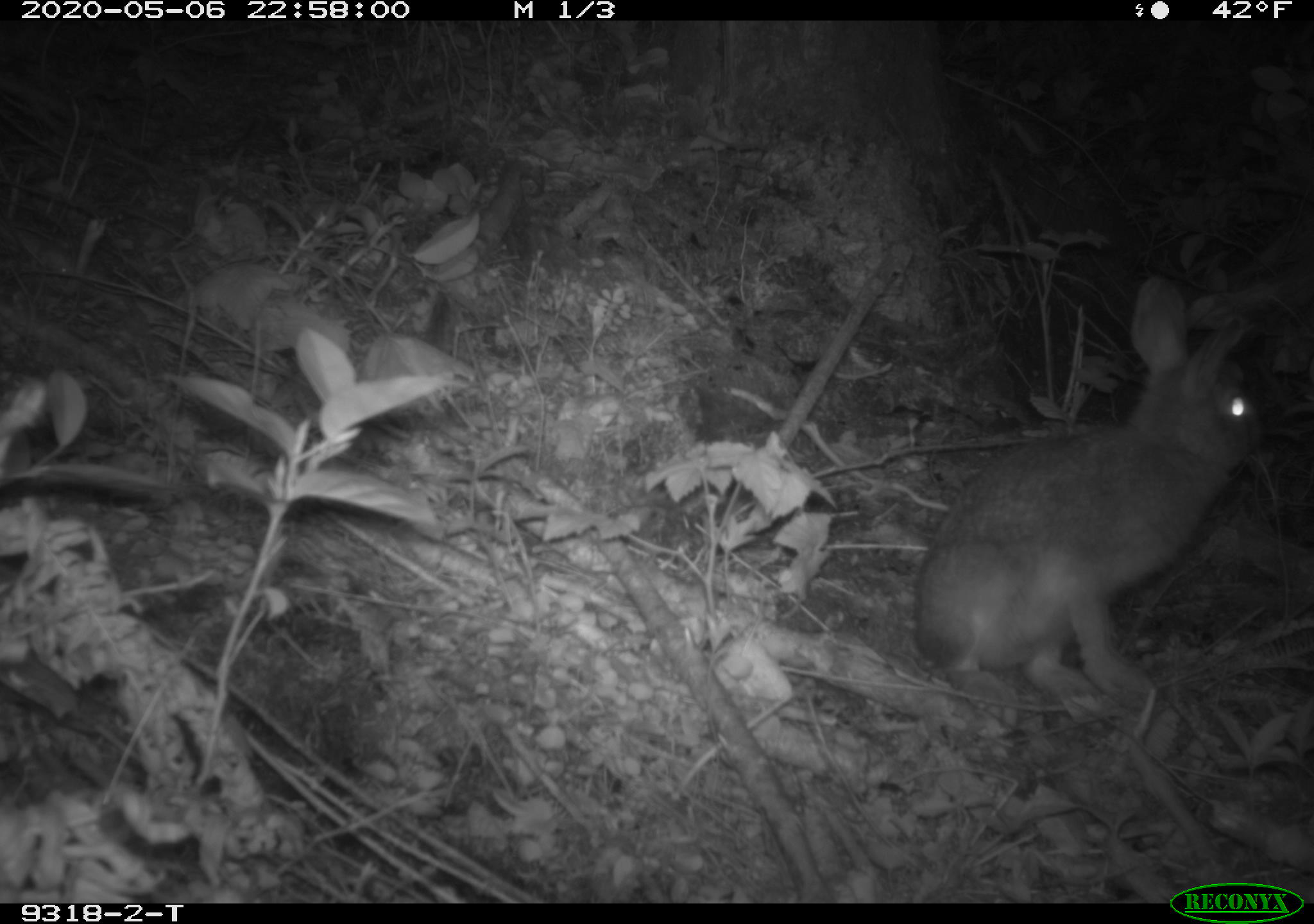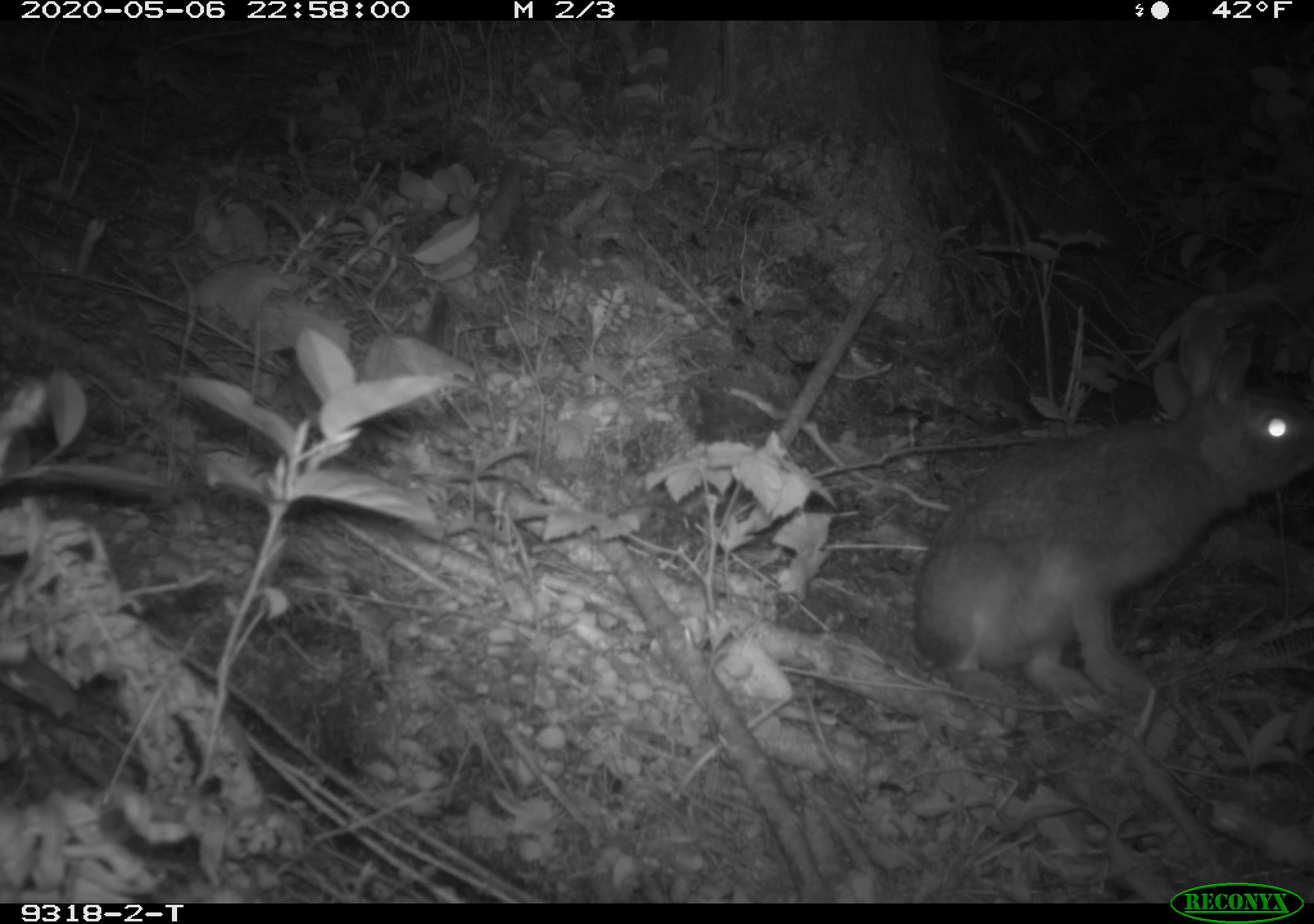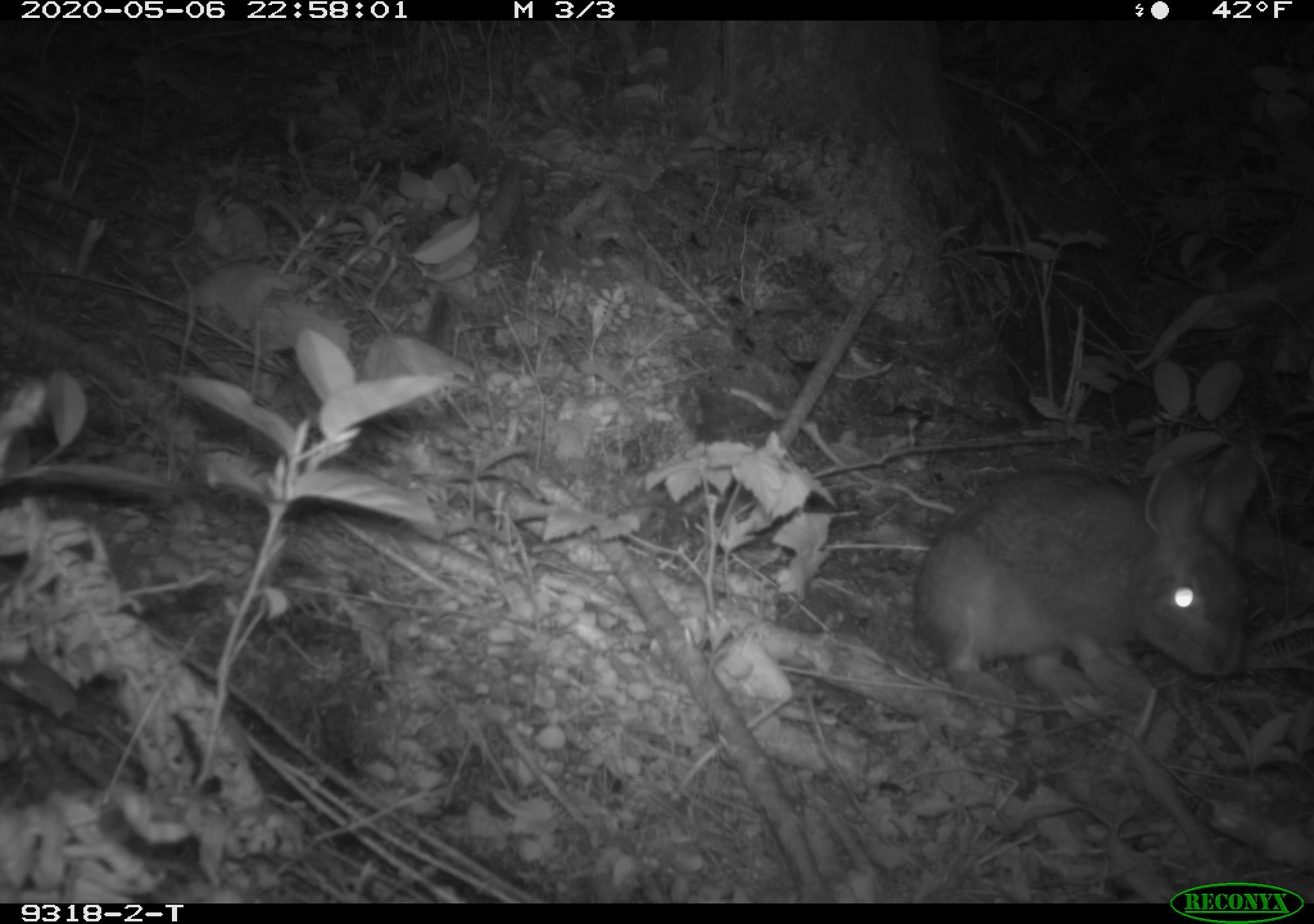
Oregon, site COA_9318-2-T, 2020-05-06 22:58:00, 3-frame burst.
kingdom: Animalia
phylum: Chordata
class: Mammalia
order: Lagomorpha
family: Leporidae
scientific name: Leporidae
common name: hares and rabbits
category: leporidae family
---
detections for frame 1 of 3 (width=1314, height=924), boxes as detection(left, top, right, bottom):
leporidae family: detection(906, 272, 1273, 724)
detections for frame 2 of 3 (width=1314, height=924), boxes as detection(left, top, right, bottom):
leporidae family: detection(895, 297, 1300, 734)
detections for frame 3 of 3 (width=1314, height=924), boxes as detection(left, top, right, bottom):
leporidae family: detection(910, 431, 1277, 722)